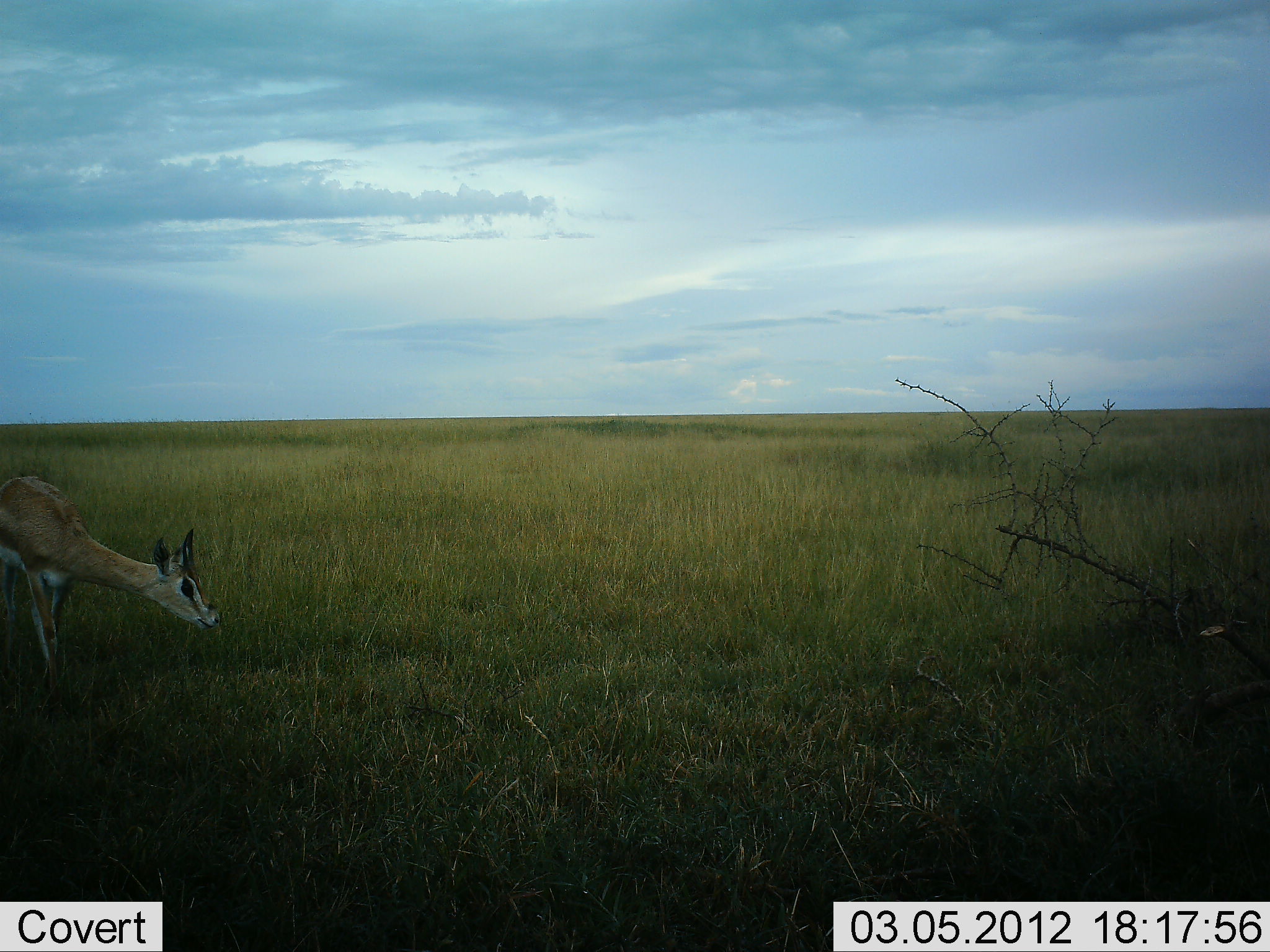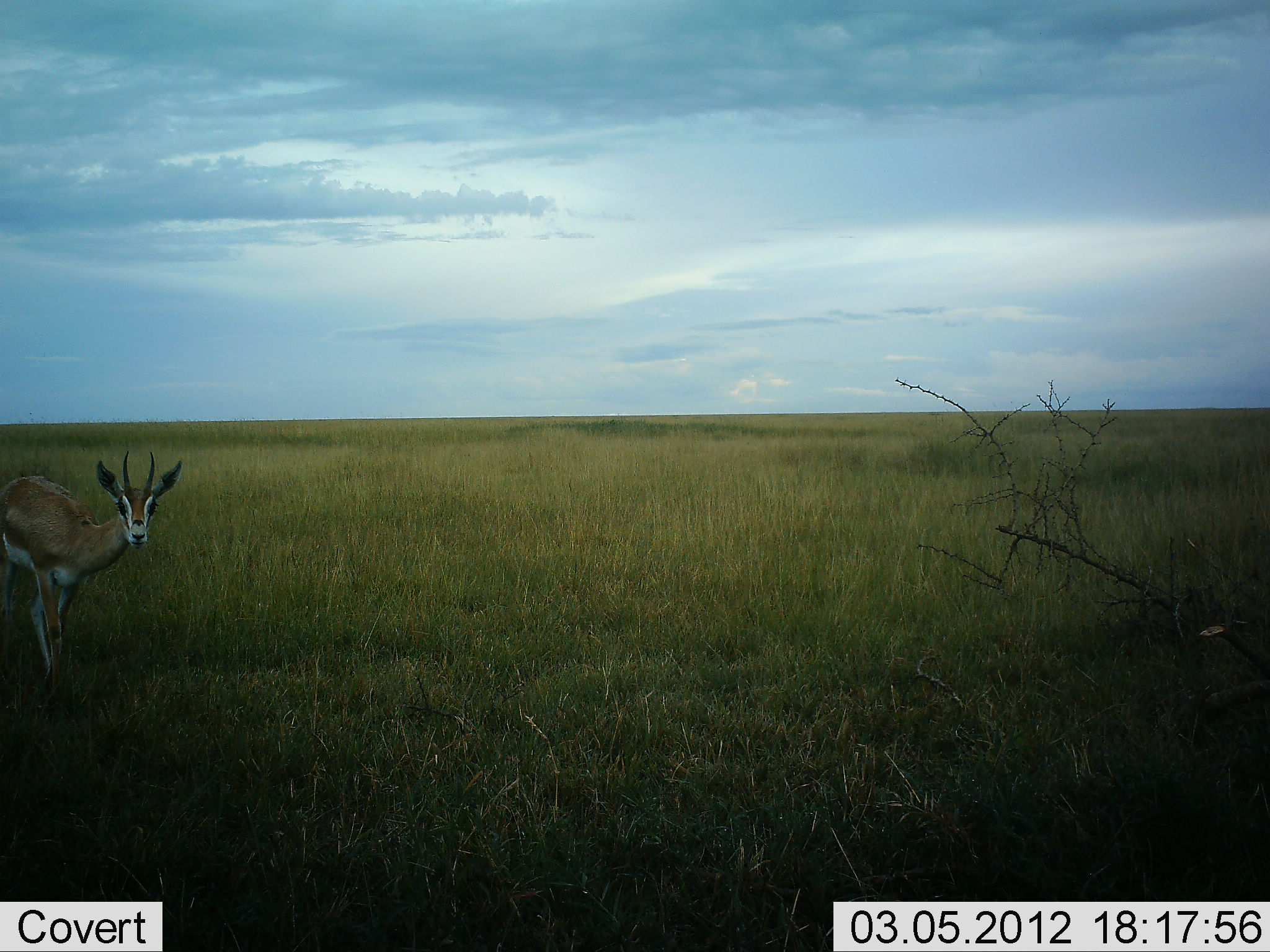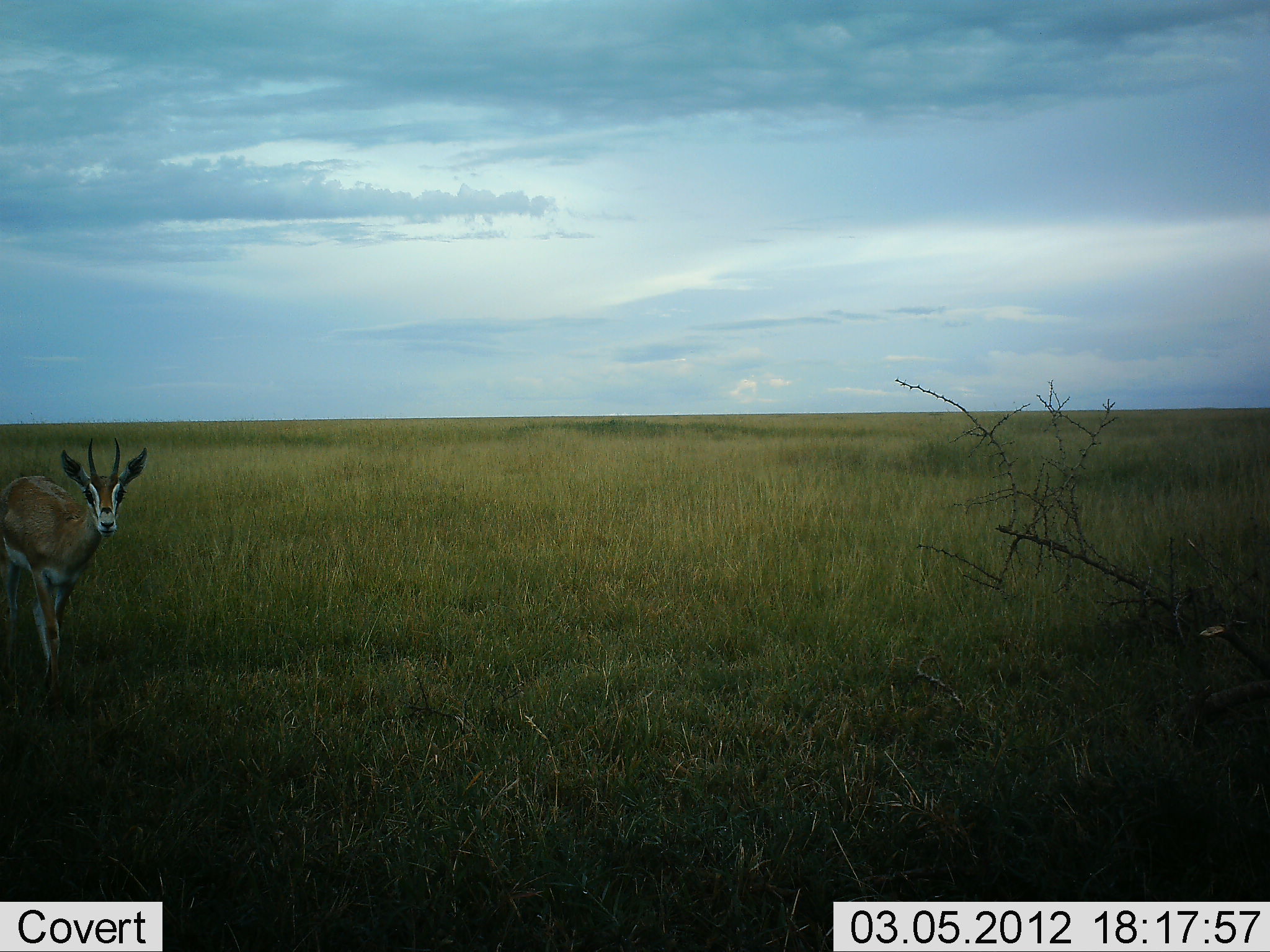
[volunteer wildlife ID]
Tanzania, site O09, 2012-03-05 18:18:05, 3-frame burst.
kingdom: Animalia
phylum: Chordata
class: Mammalia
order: Artiodactyla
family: Bovidae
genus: Nanger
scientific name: Nanger granti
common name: grant's gazelle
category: gazellegrants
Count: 1.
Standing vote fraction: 68%.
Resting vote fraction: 0%.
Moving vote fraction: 0%.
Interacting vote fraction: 0%.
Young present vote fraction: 5%.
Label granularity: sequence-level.